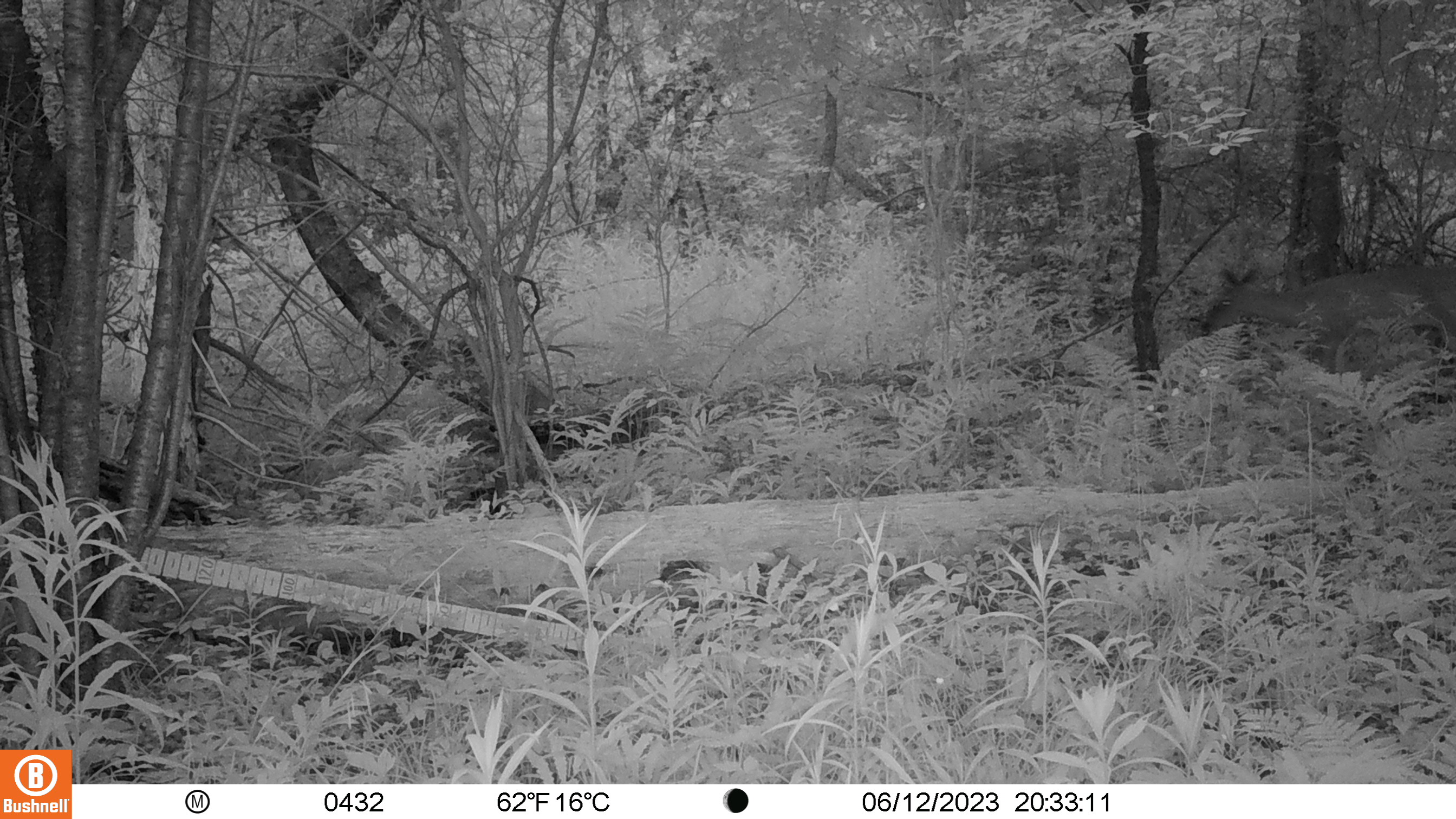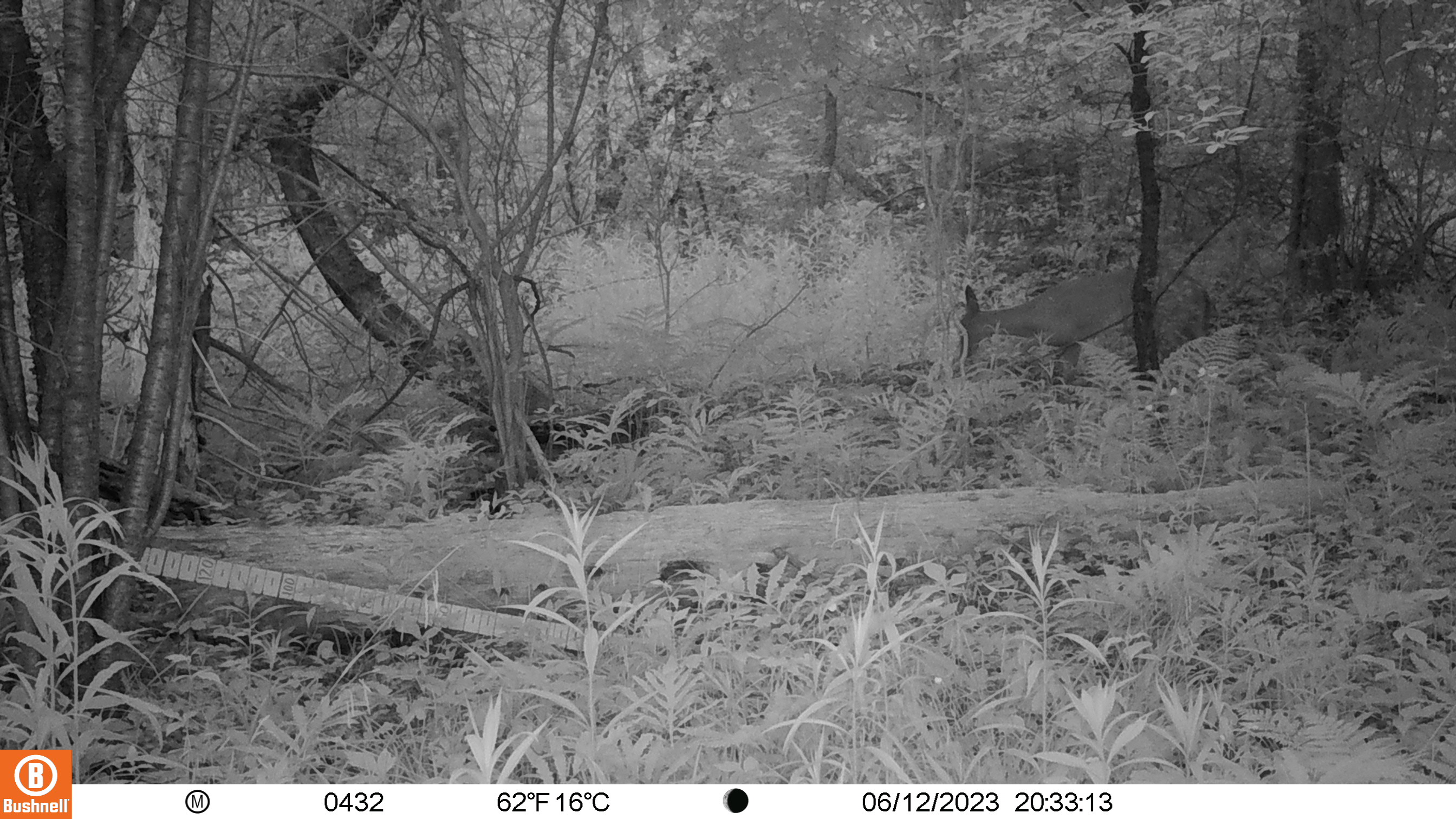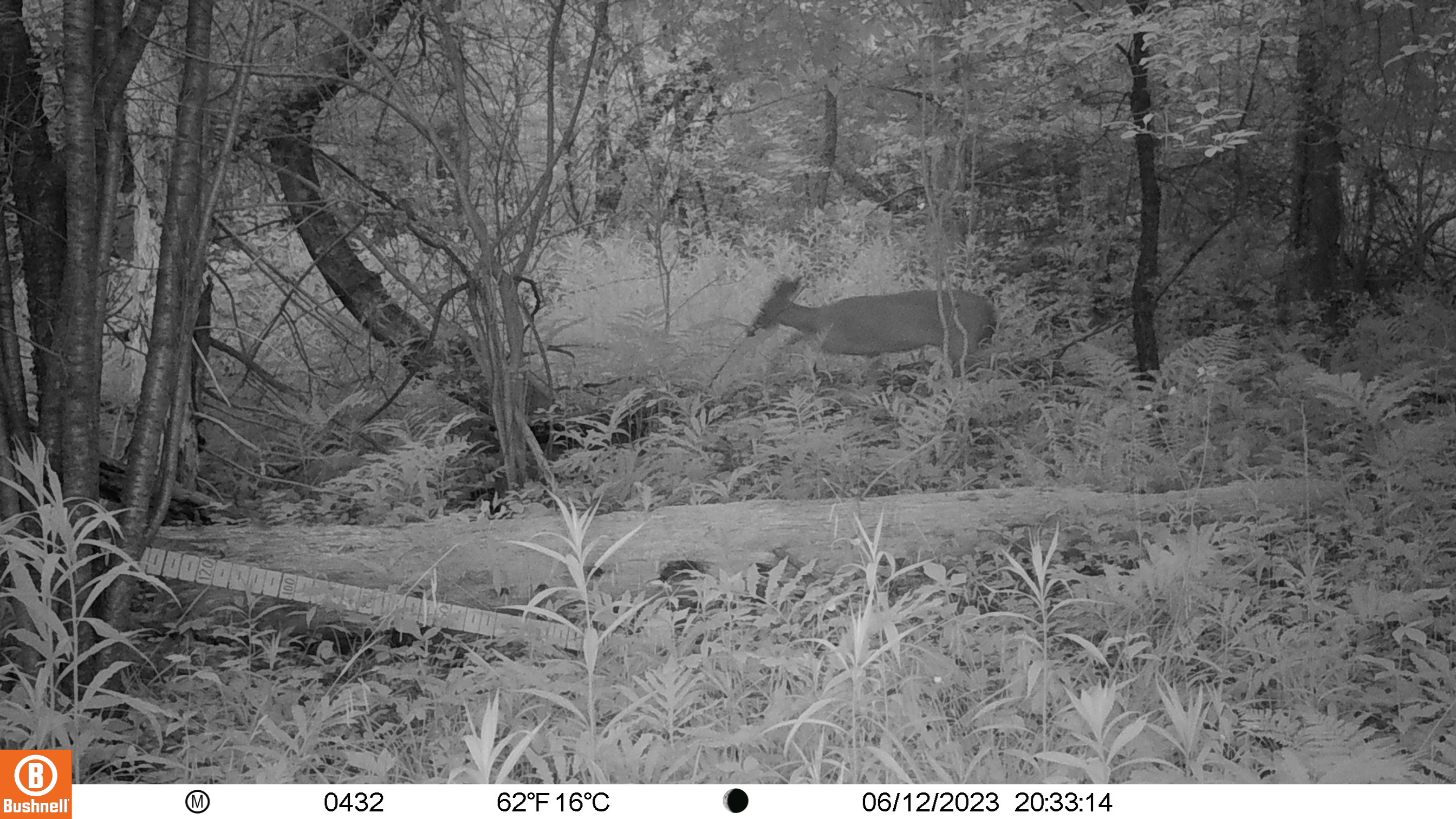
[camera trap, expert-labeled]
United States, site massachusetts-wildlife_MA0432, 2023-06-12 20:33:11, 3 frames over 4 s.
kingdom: Animalia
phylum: Chordata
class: Mammalia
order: Artiodactyla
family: Cervidae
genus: Odocoileus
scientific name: Odocoileus virginianus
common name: white-tailed deer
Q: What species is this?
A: White-tailed deer (Odocoileus virginianus).